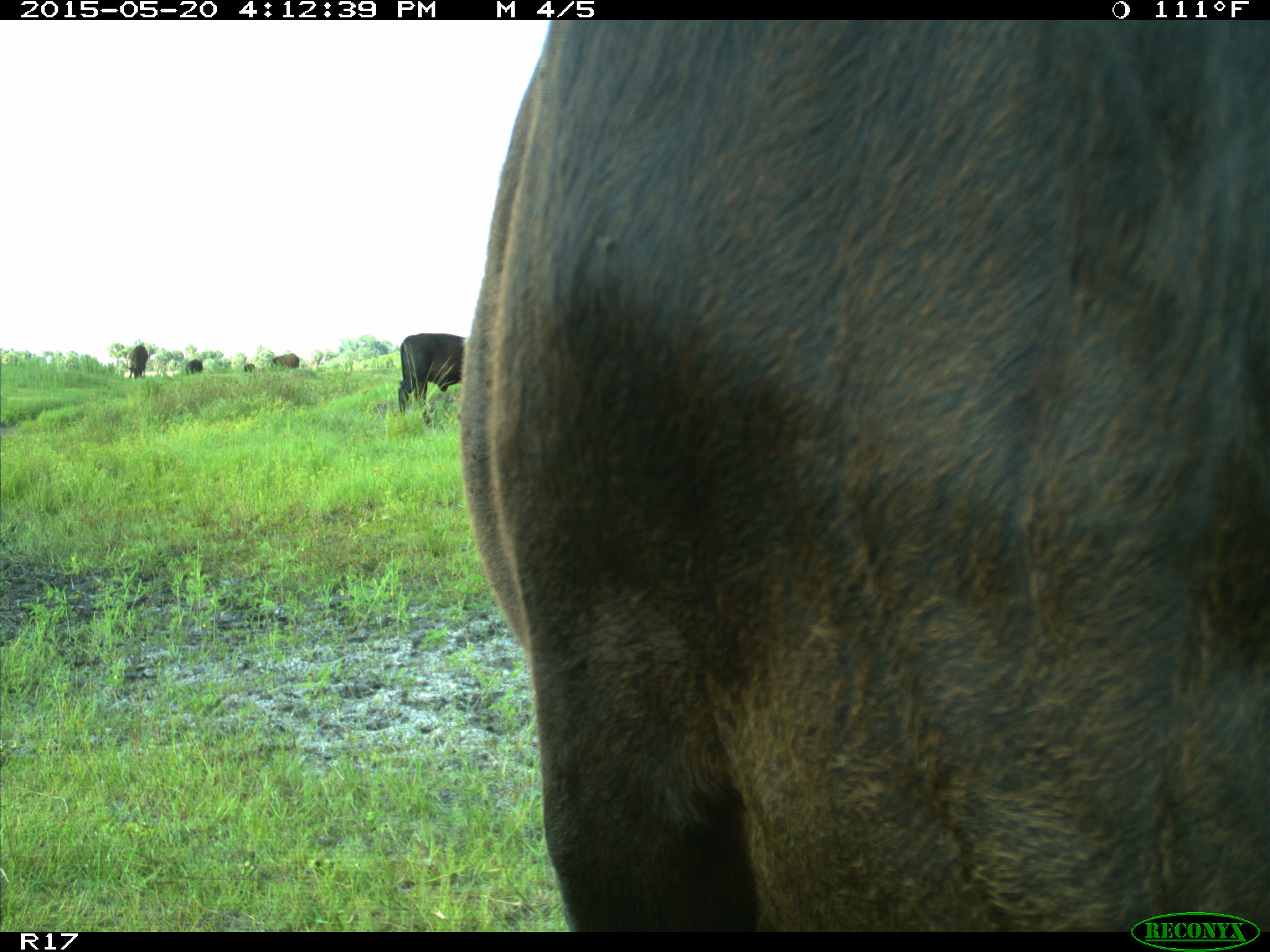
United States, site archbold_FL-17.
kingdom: Animalia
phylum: Chordata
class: Mammalia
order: Artiodactyla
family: Bovidae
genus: Bos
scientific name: Bos taurus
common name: domestic cow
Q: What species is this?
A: Bos taurus (domestic cow).